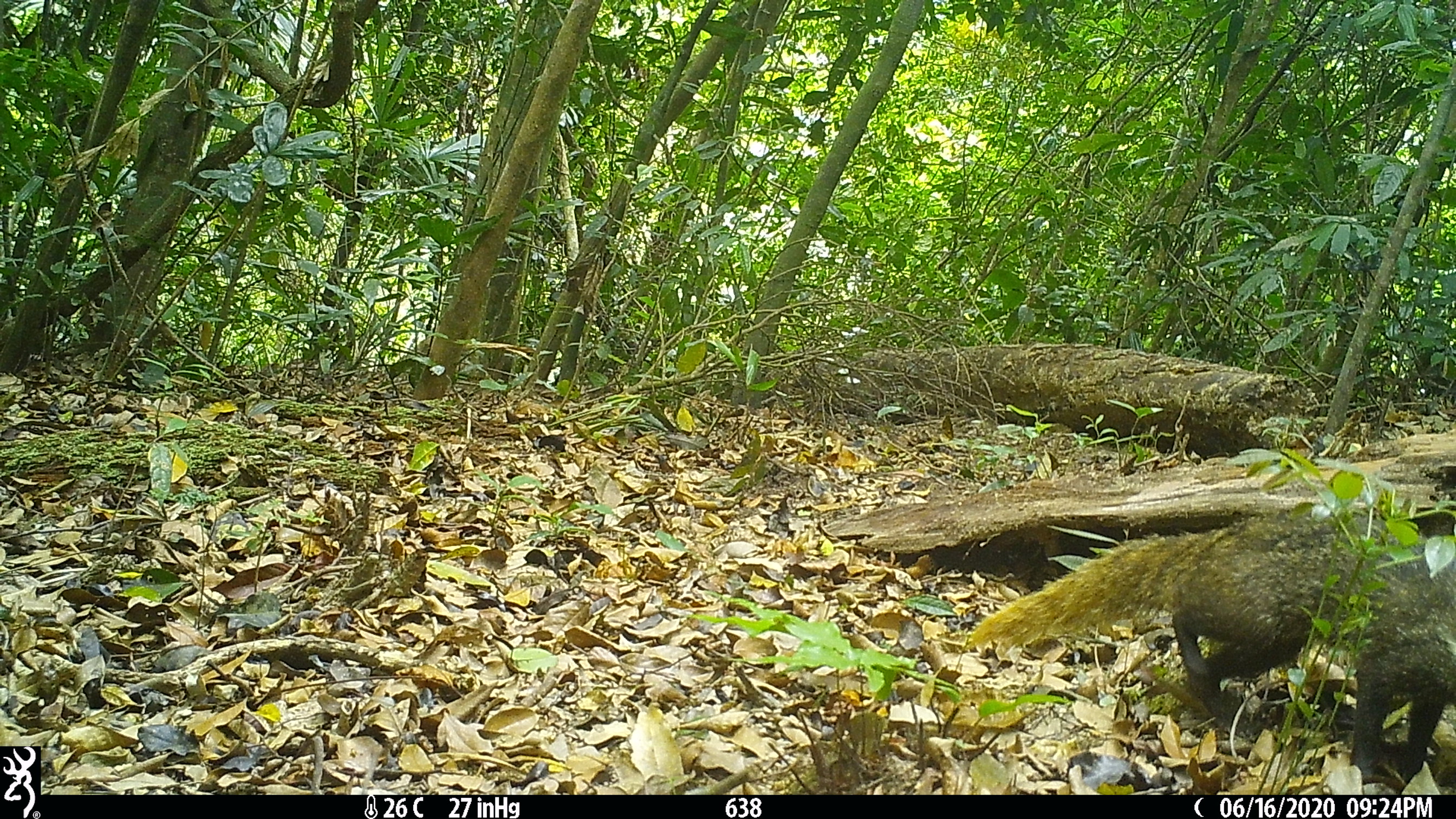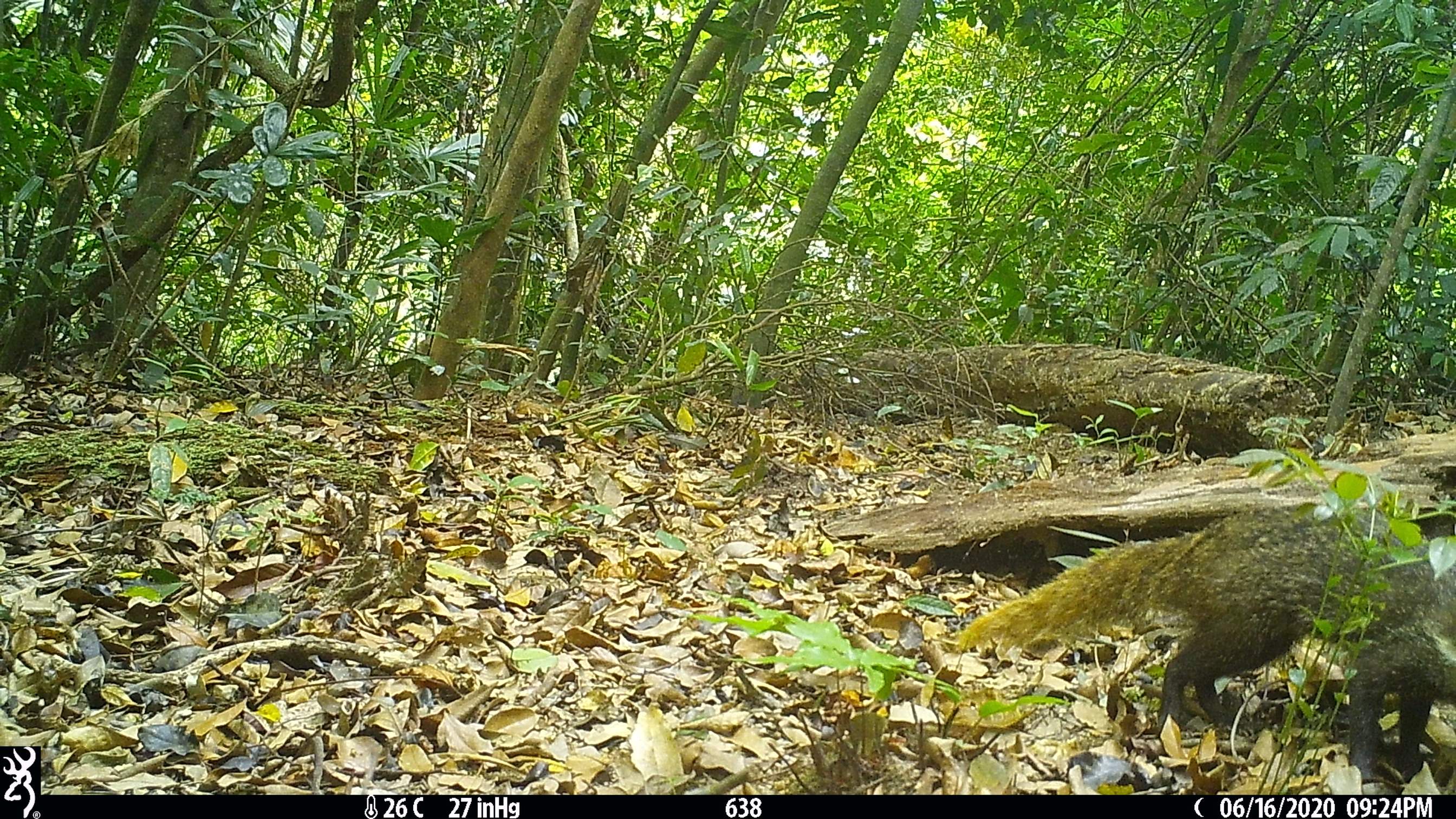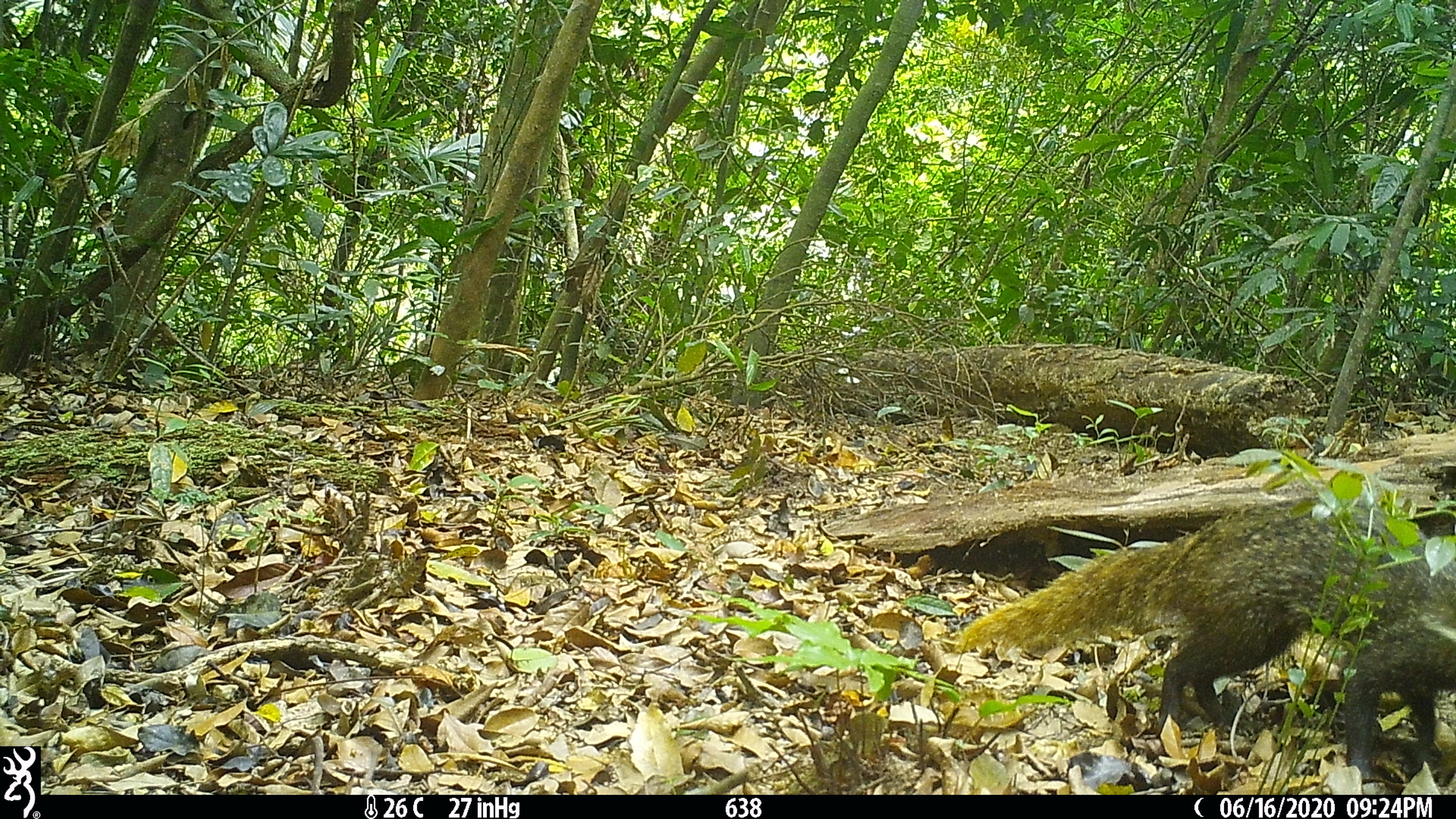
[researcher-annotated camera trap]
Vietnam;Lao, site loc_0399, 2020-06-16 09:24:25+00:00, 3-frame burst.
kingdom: Animalia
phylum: Chordata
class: Mammalia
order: Carnivora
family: Herpestidae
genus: Urva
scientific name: Urva urva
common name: crab-eating mongoose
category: crab eating mongoose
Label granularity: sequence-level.